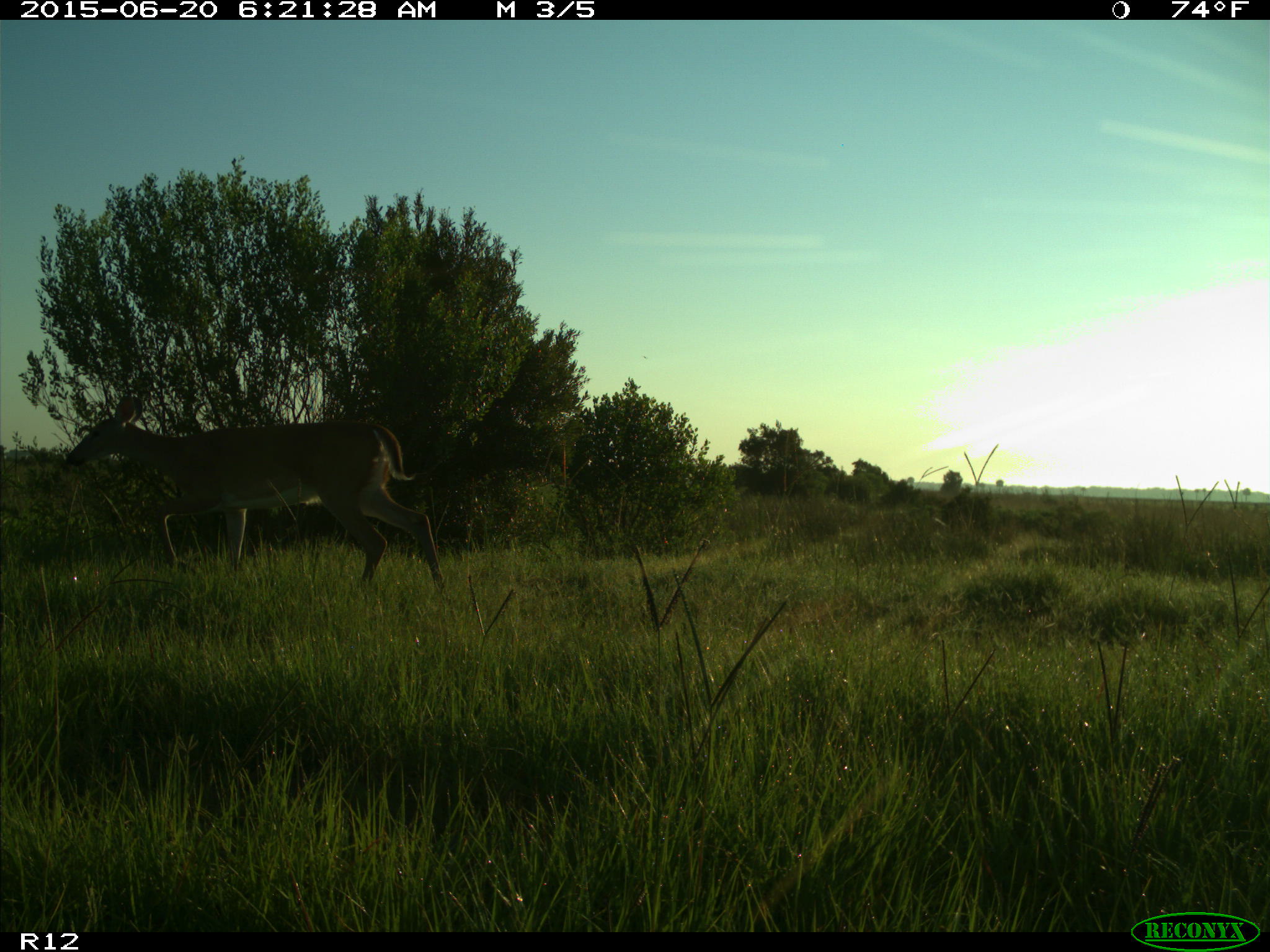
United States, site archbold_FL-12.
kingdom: Animalia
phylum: Chordata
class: Mammalia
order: Artiodactyla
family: Cervidae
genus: Odocoileus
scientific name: Odocoileus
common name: deer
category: unidentified deer